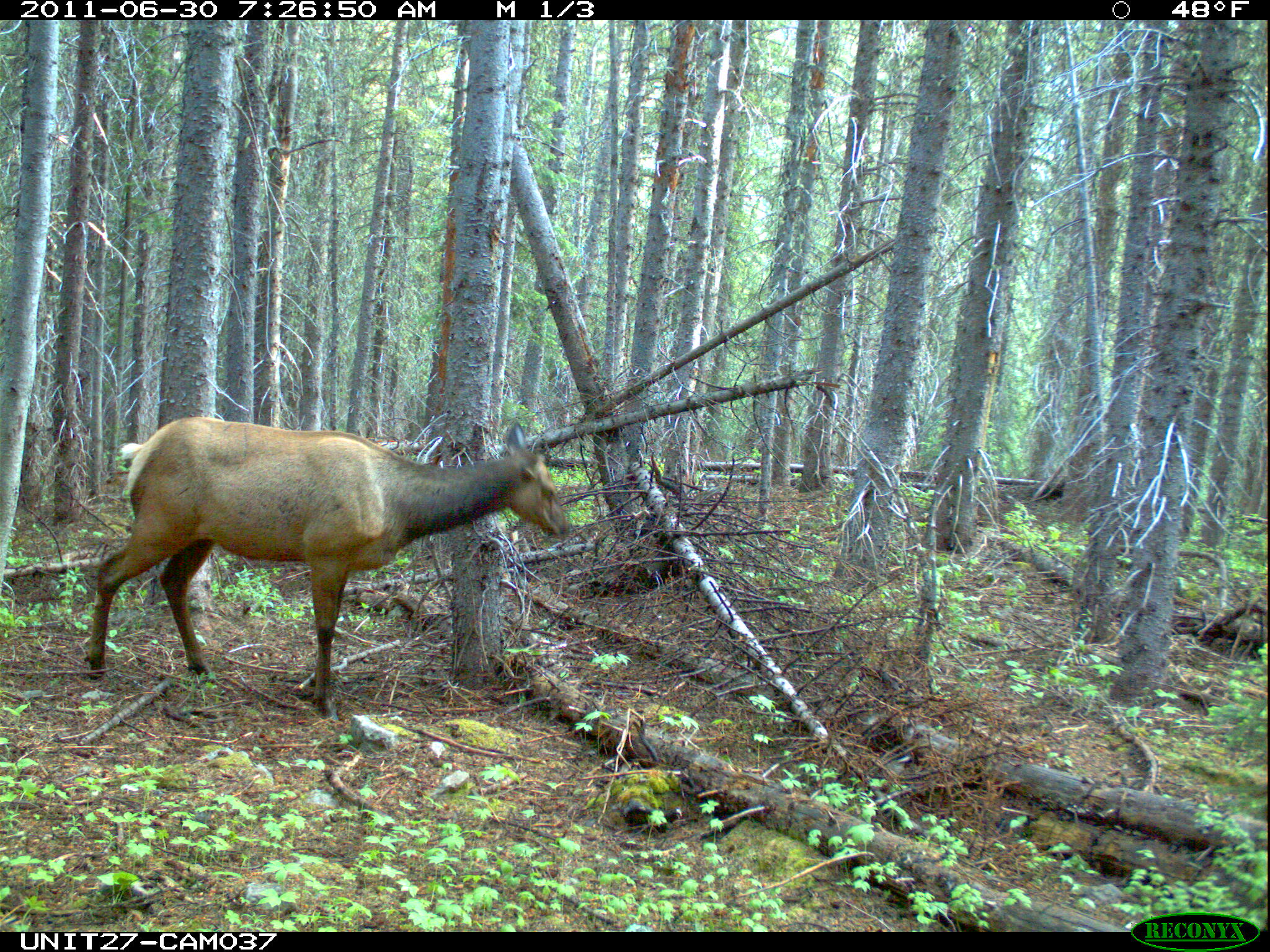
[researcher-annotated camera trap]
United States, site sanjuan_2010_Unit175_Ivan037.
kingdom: Animalia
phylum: Chordata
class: Mammalia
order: Artiodactyla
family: Cervidae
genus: Cervus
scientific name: Cervus elaphus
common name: red deer